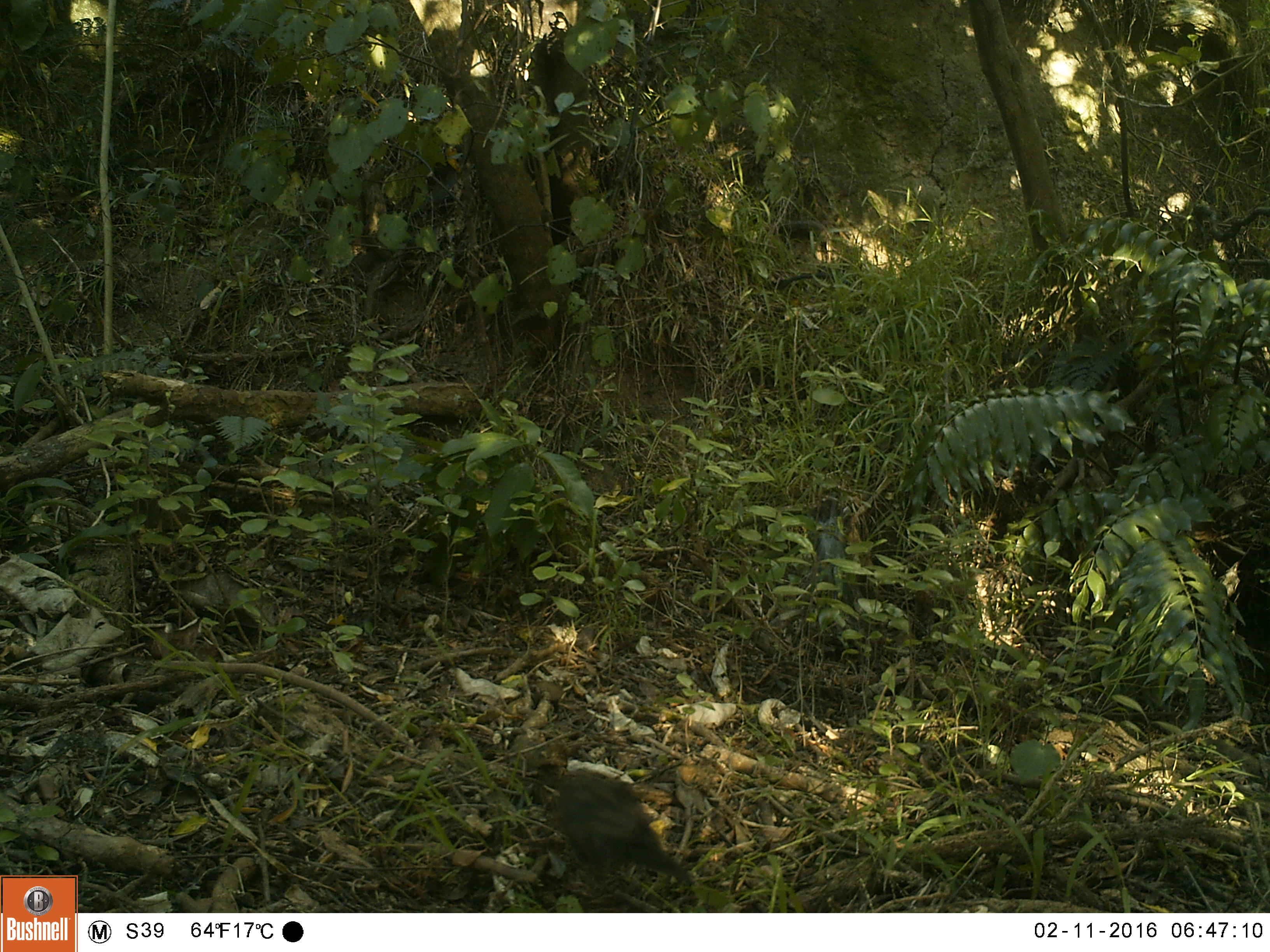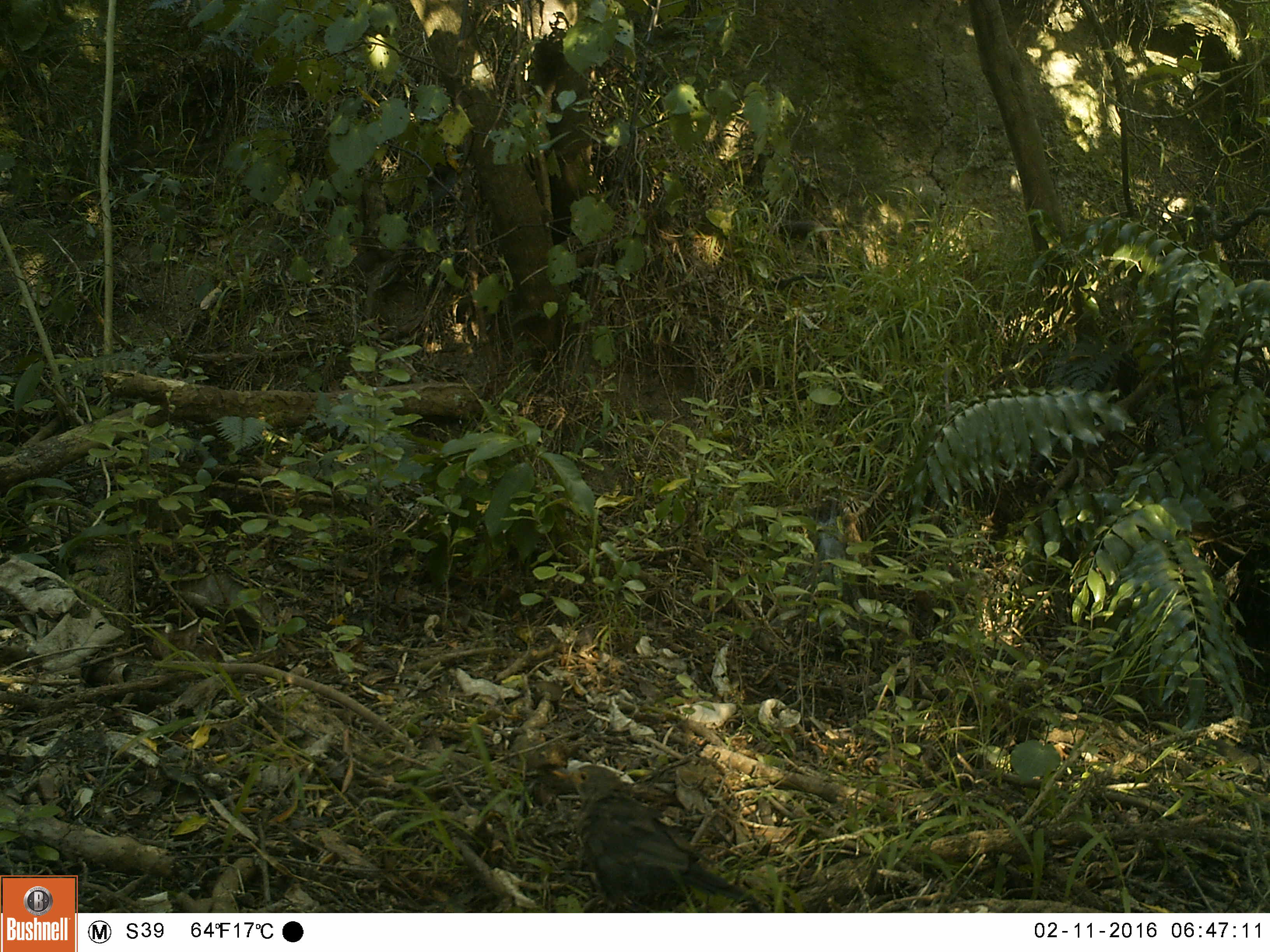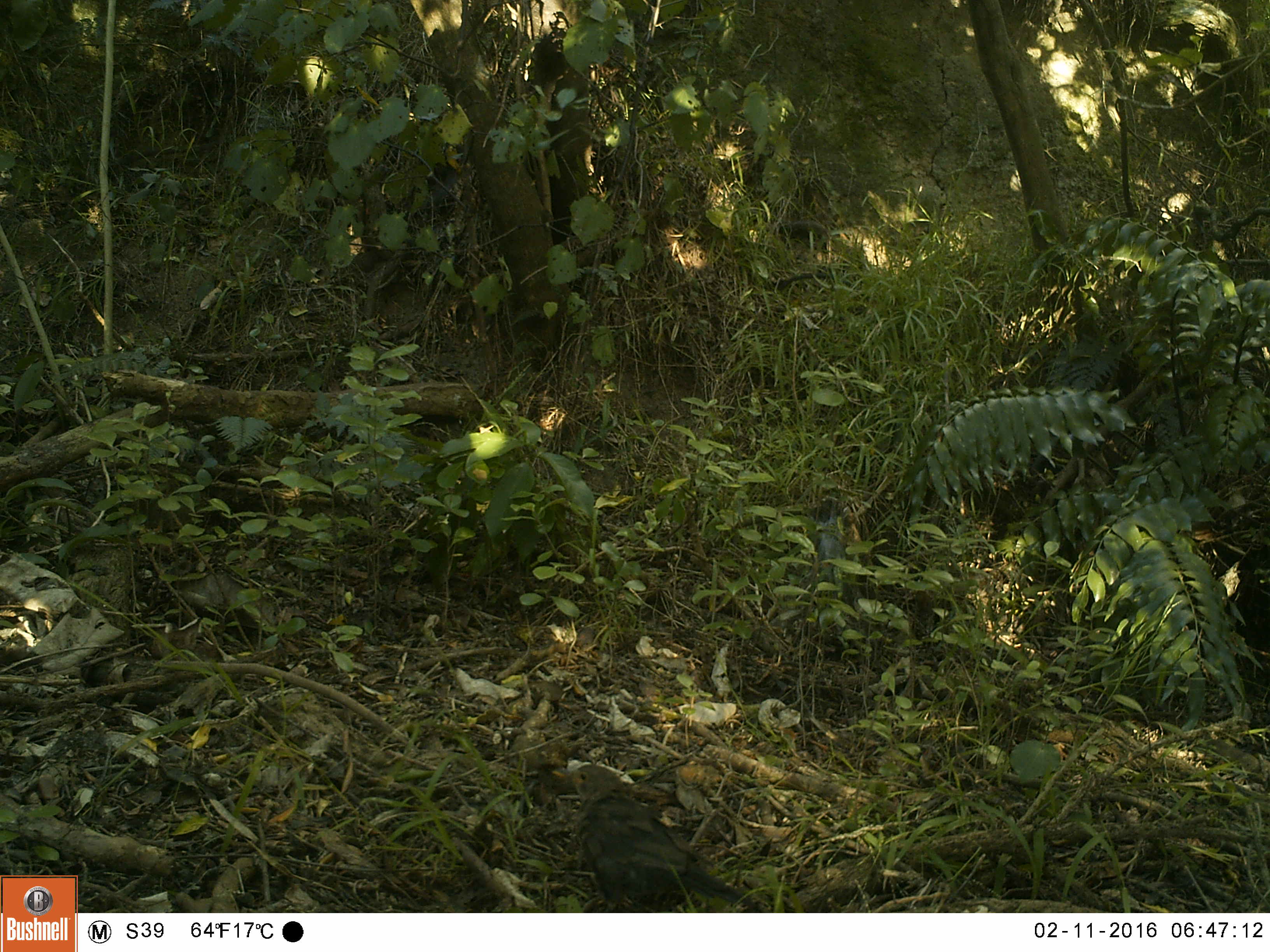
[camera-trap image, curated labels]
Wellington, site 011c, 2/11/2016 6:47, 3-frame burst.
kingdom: Animalia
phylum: Chordata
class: Aves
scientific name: Aves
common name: bird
Bird (Aves).